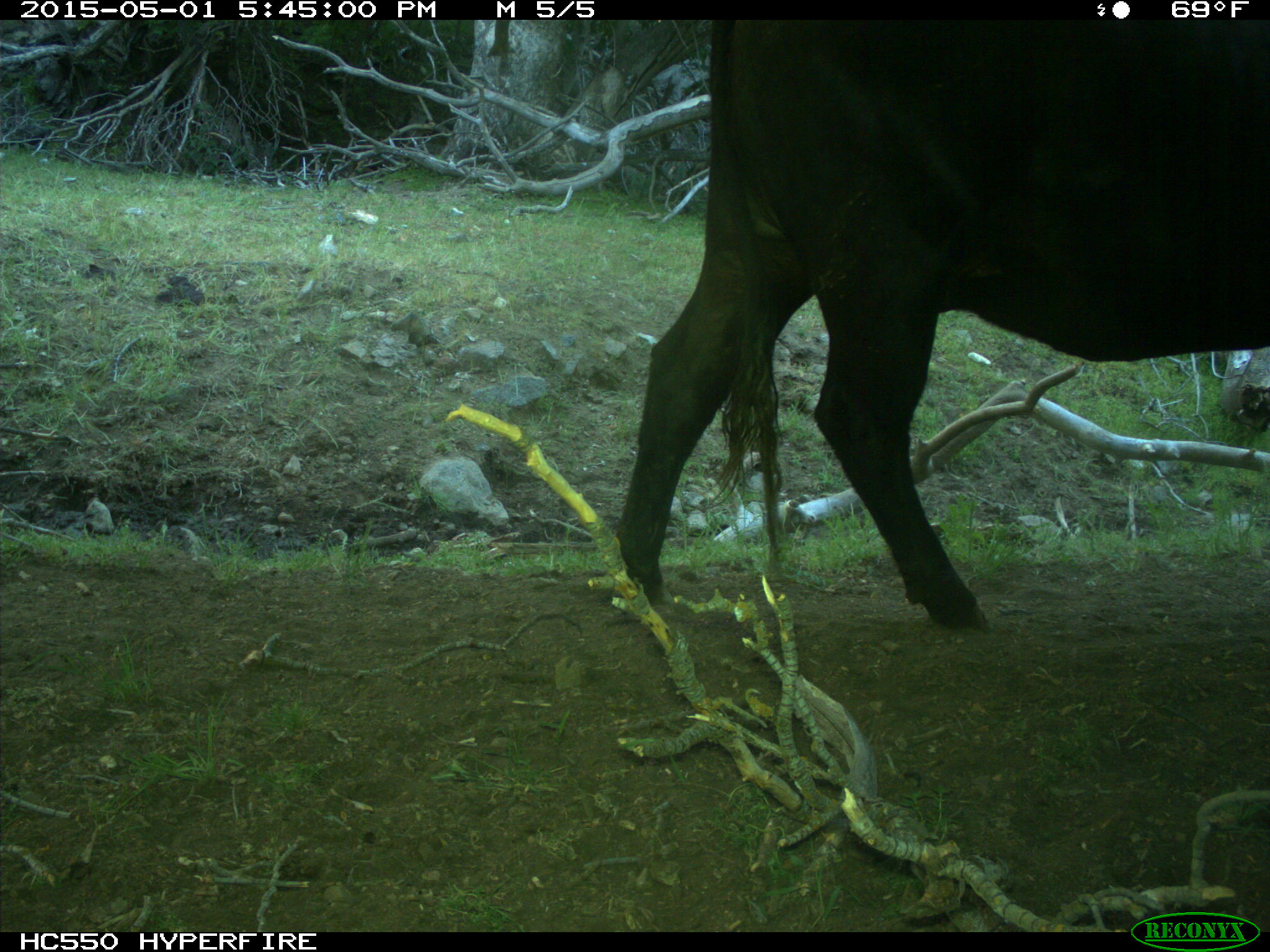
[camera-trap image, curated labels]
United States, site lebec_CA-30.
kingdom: Animalia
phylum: Chordata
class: Mammalia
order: Artiodactyla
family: Bovidae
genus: Bos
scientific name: Bos taurus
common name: domestic cow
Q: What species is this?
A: Bos taurus (domestic cow).